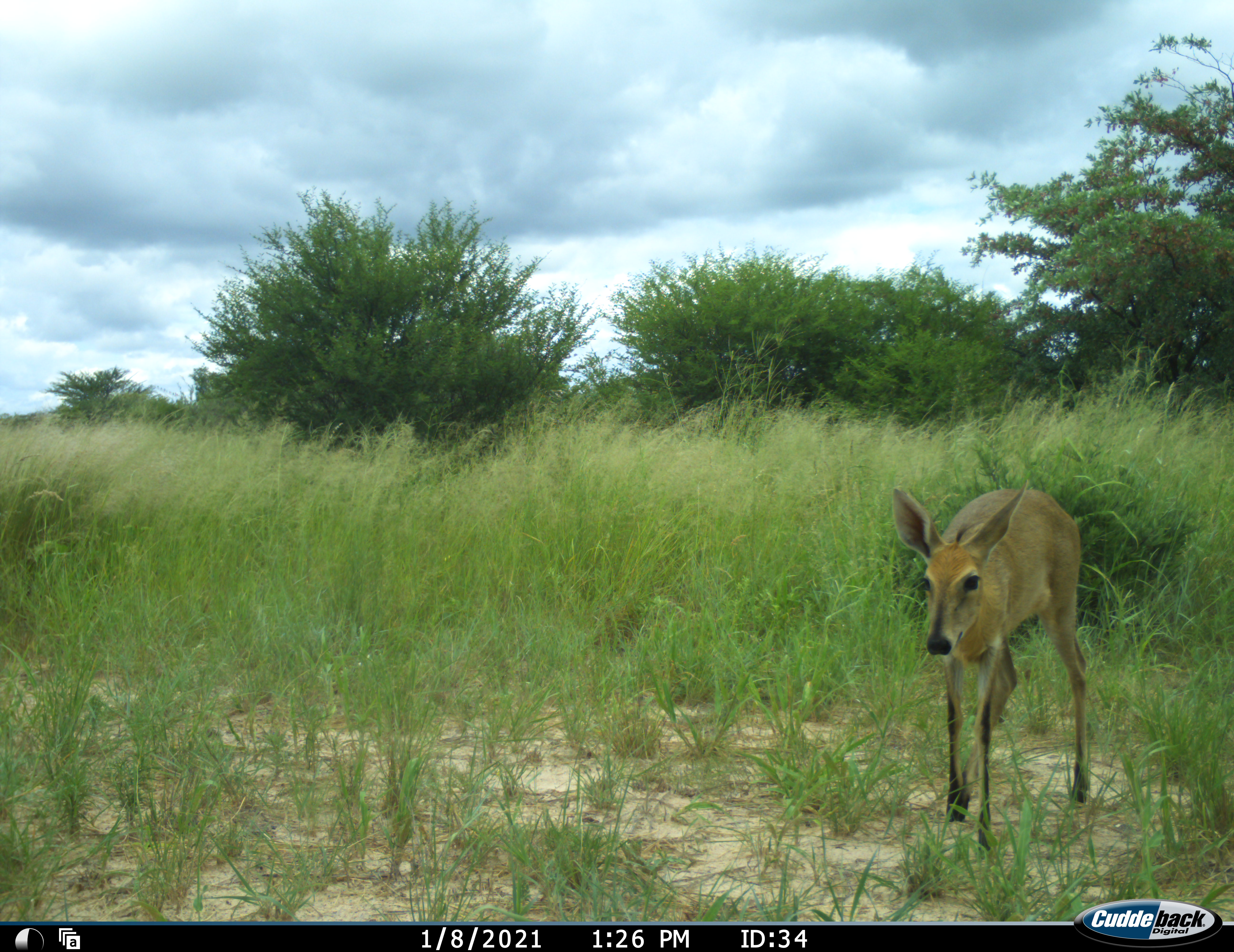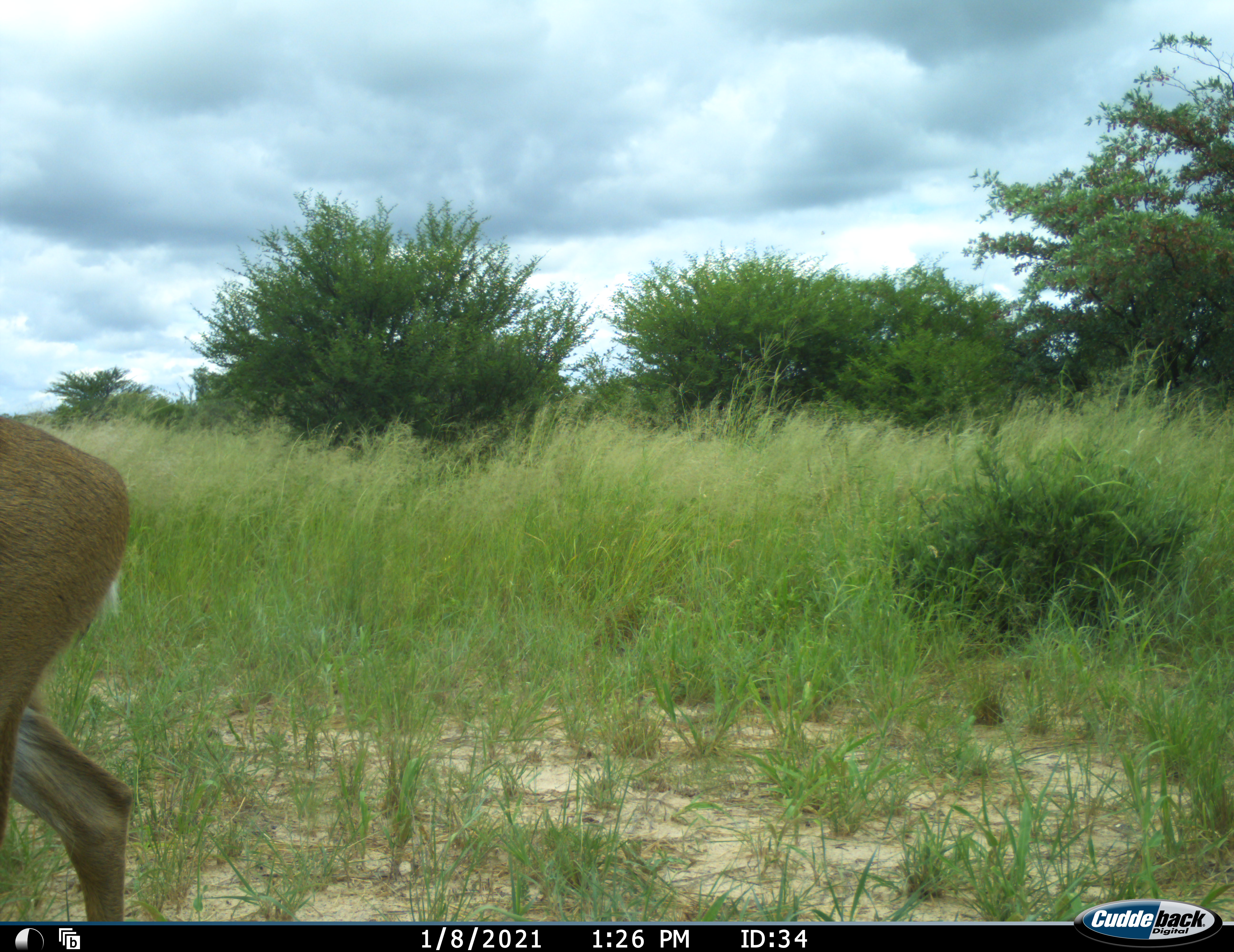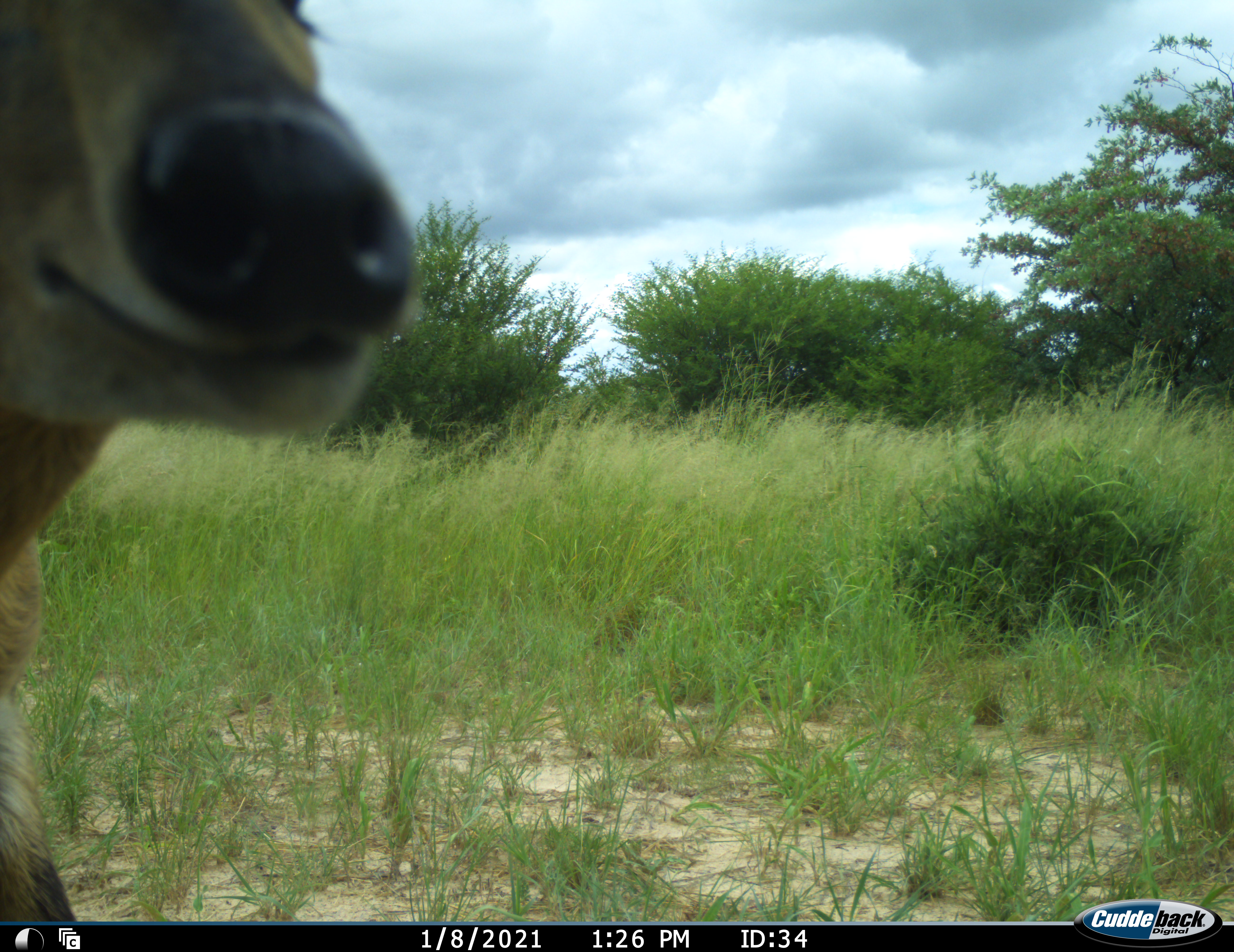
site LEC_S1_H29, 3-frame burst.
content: unidentified animal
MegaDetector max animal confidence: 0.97